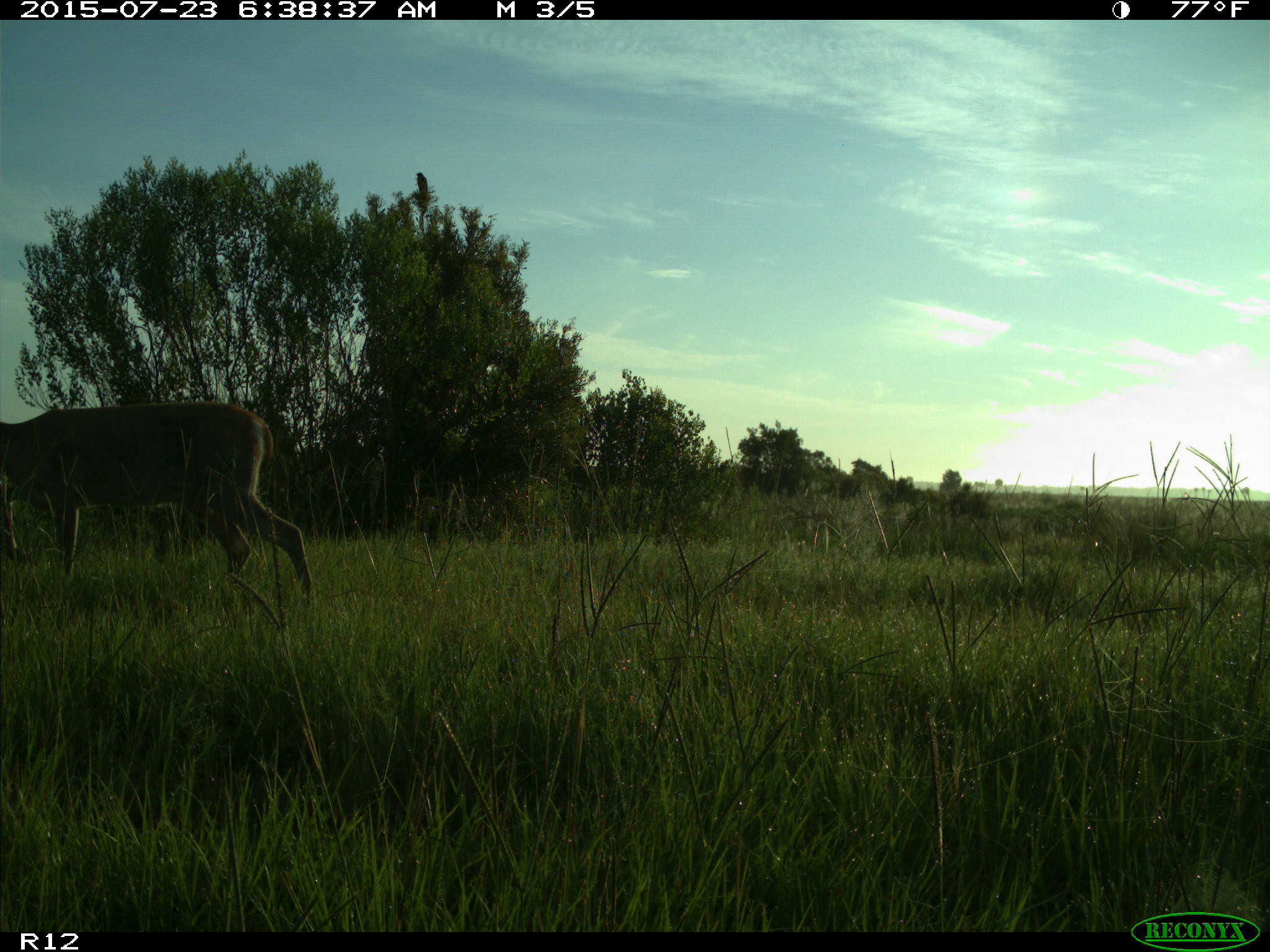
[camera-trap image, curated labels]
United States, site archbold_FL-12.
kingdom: Animalia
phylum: Chordata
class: Mammalia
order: Artiodactyla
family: Cervidae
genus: Odocoileus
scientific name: Odocoileus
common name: deer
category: unidentified deer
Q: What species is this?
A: Unidentified deer (deer) (Odocoileus).